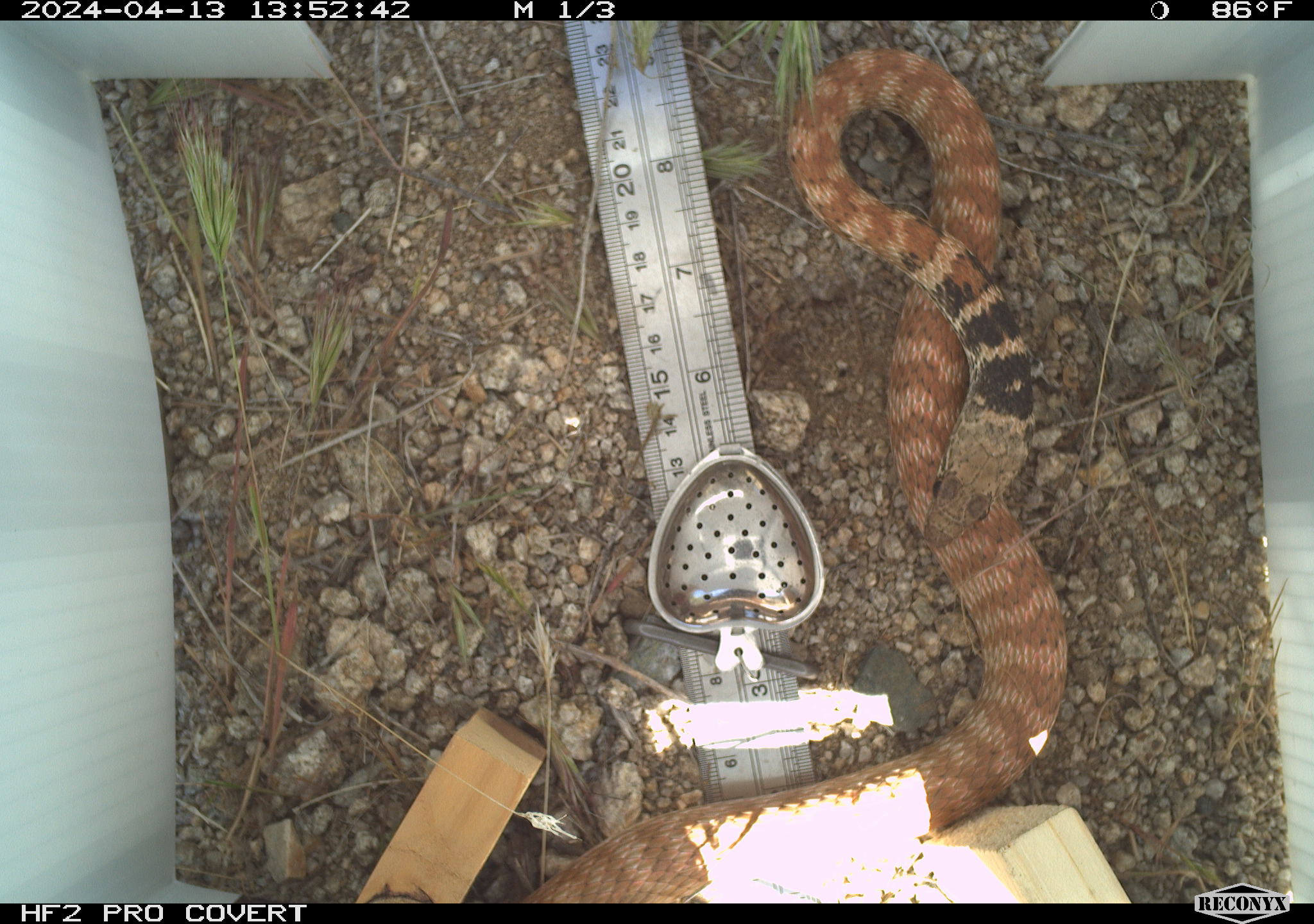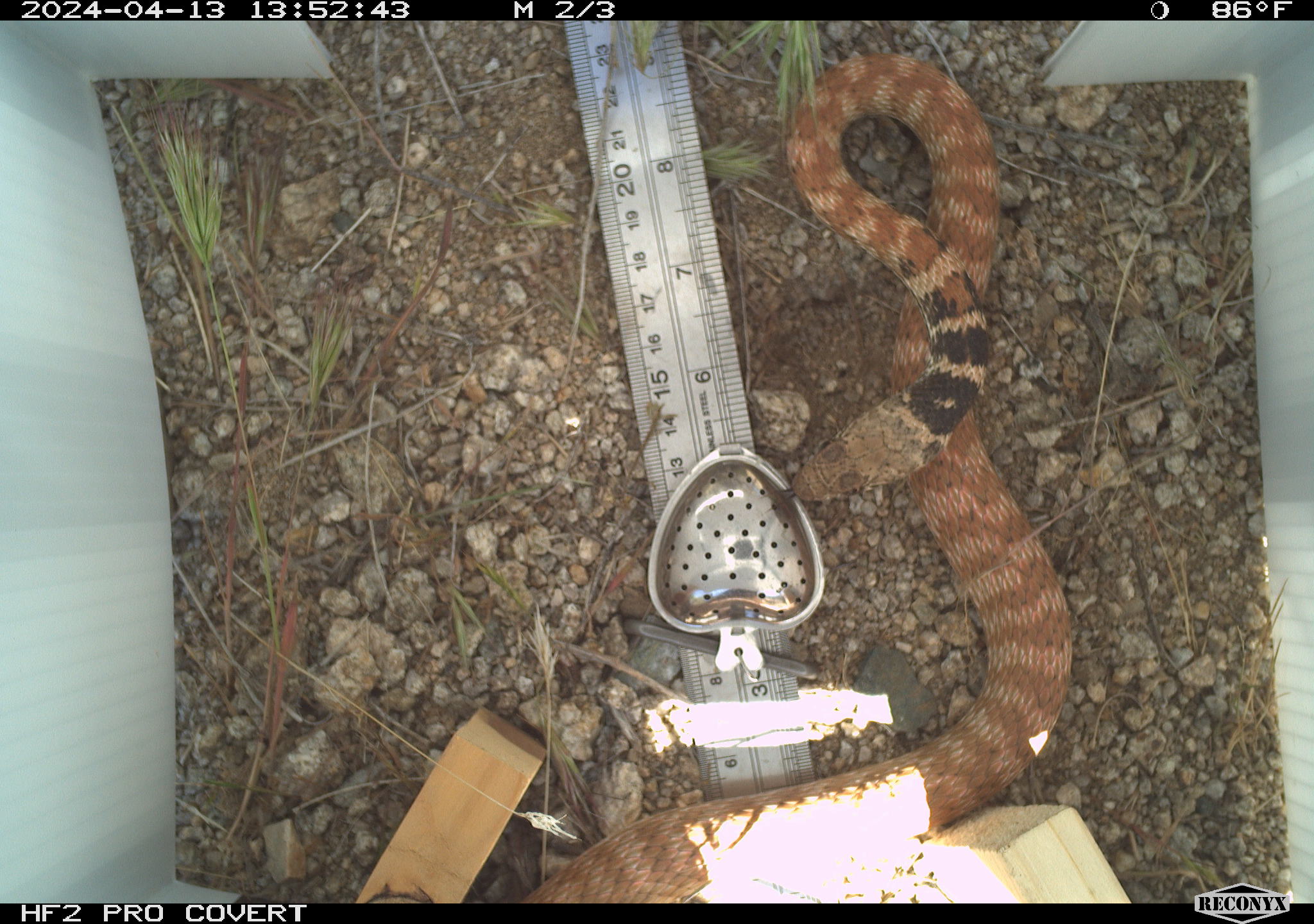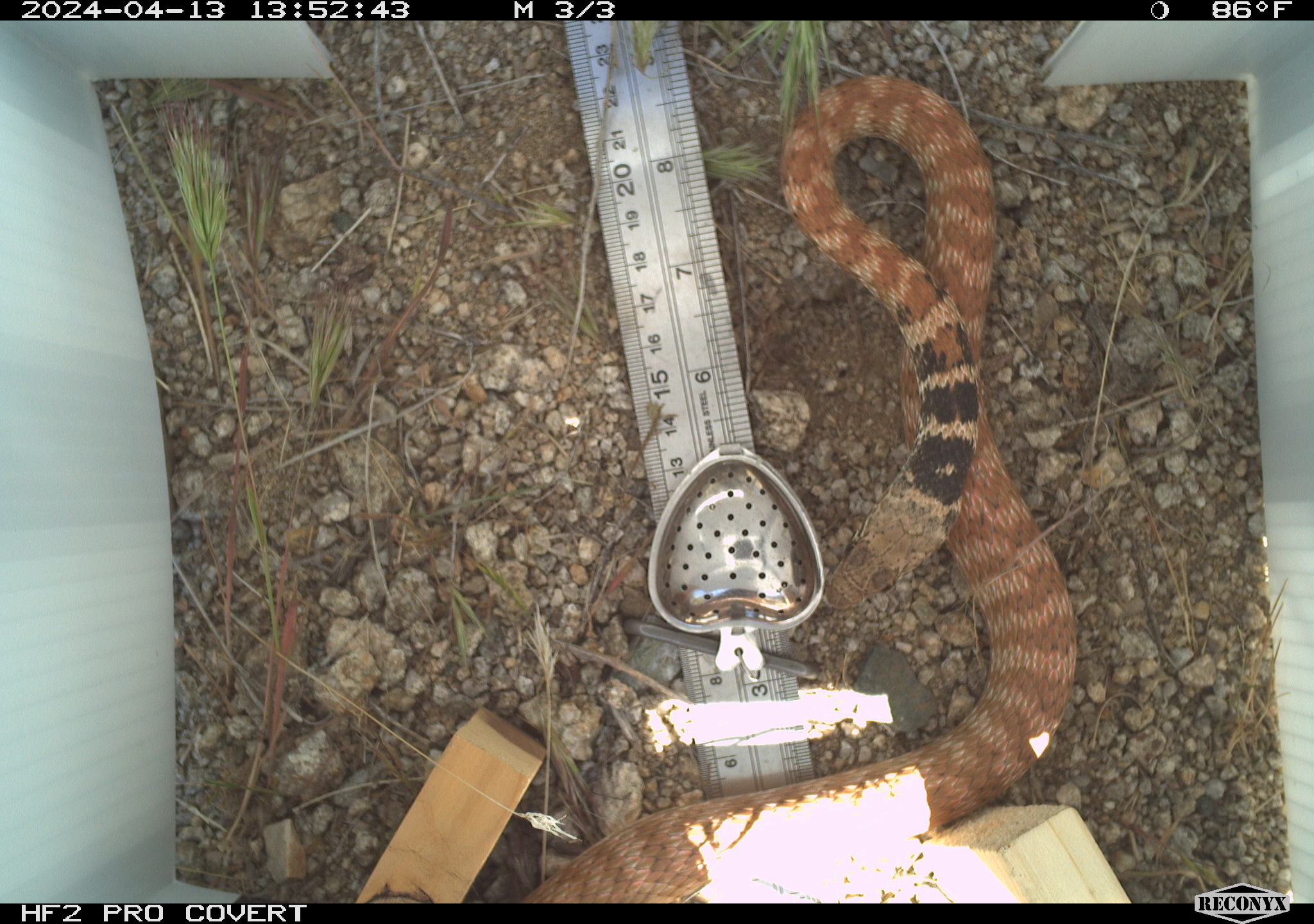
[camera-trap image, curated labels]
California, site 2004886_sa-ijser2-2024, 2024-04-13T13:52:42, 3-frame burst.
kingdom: Animalia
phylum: Chordata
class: Reptilia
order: Squamata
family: Colubridae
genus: Masticophis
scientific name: Masticophis flagellum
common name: coachwhip